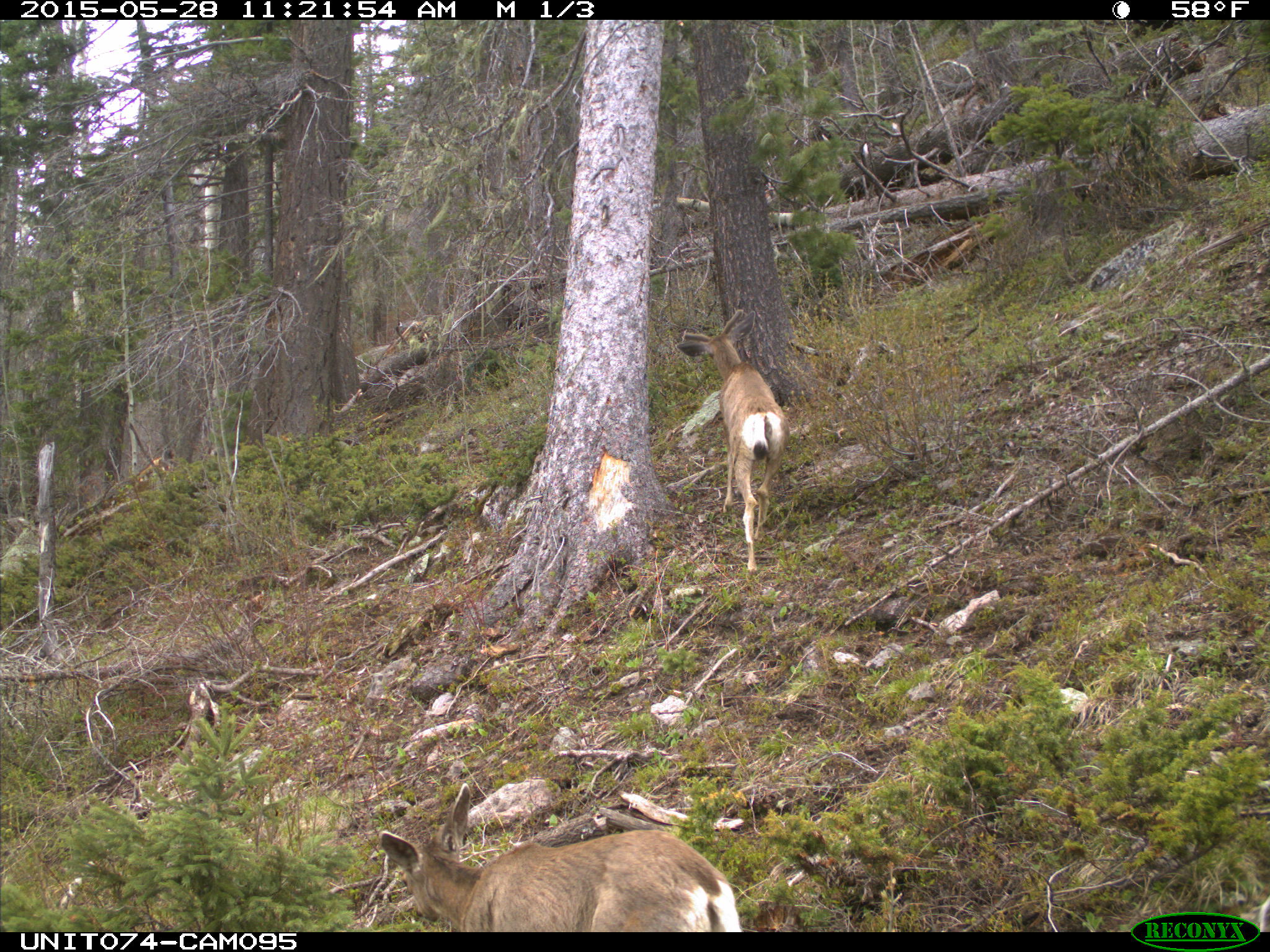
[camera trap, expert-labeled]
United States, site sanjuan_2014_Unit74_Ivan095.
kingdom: Animalia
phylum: Chordata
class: Mammalia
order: Artiodactyla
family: Cervidae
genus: Odocoileus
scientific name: Odocoileus hemionus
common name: mule deer